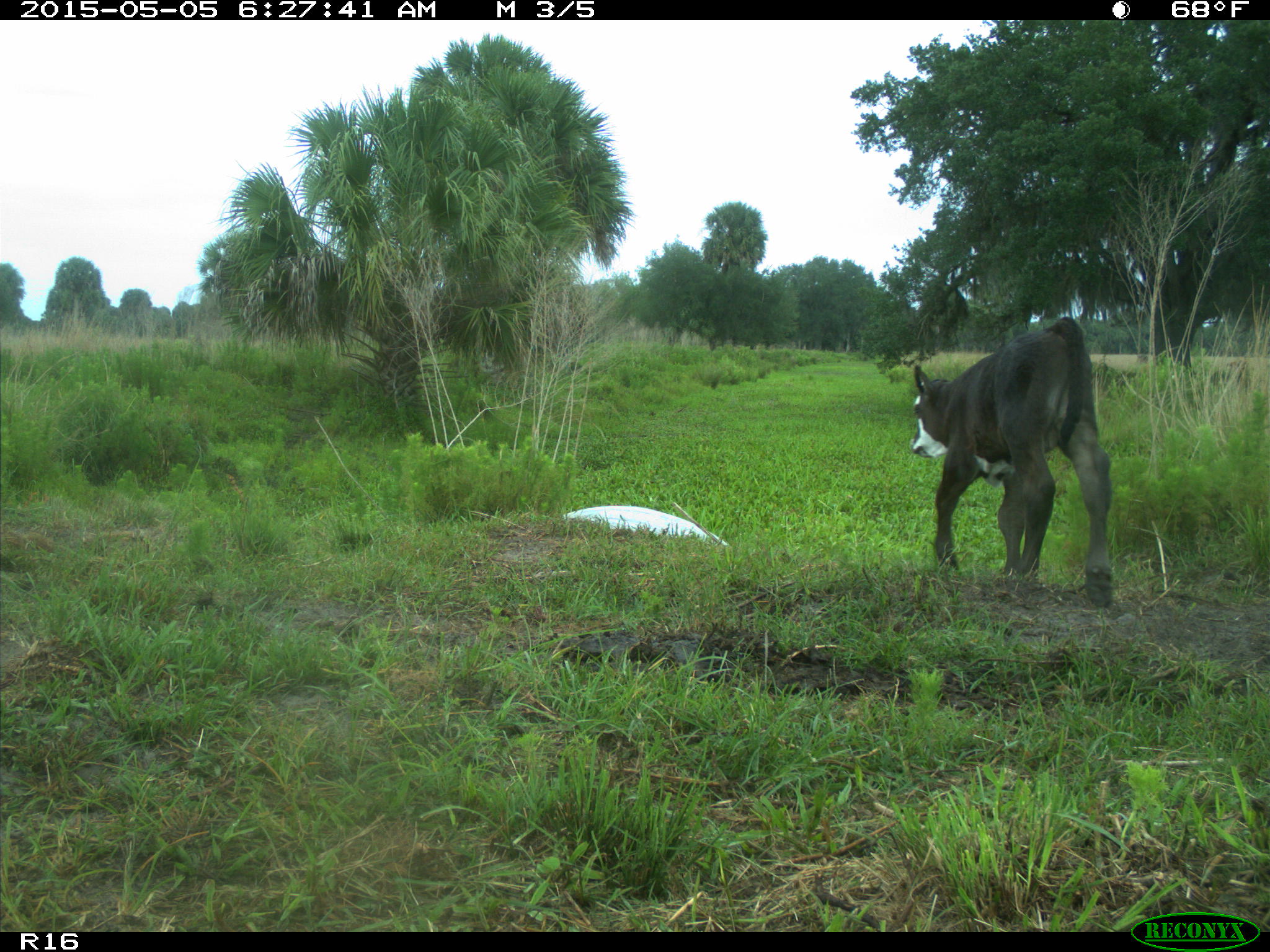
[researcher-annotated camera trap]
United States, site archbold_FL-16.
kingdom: Animalia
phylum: Chordata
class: Mammalia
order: Artiodactyla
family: Bovidae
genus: Bos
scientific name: Bos taurus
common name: domestic cow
Bos taurus (domestic cow).